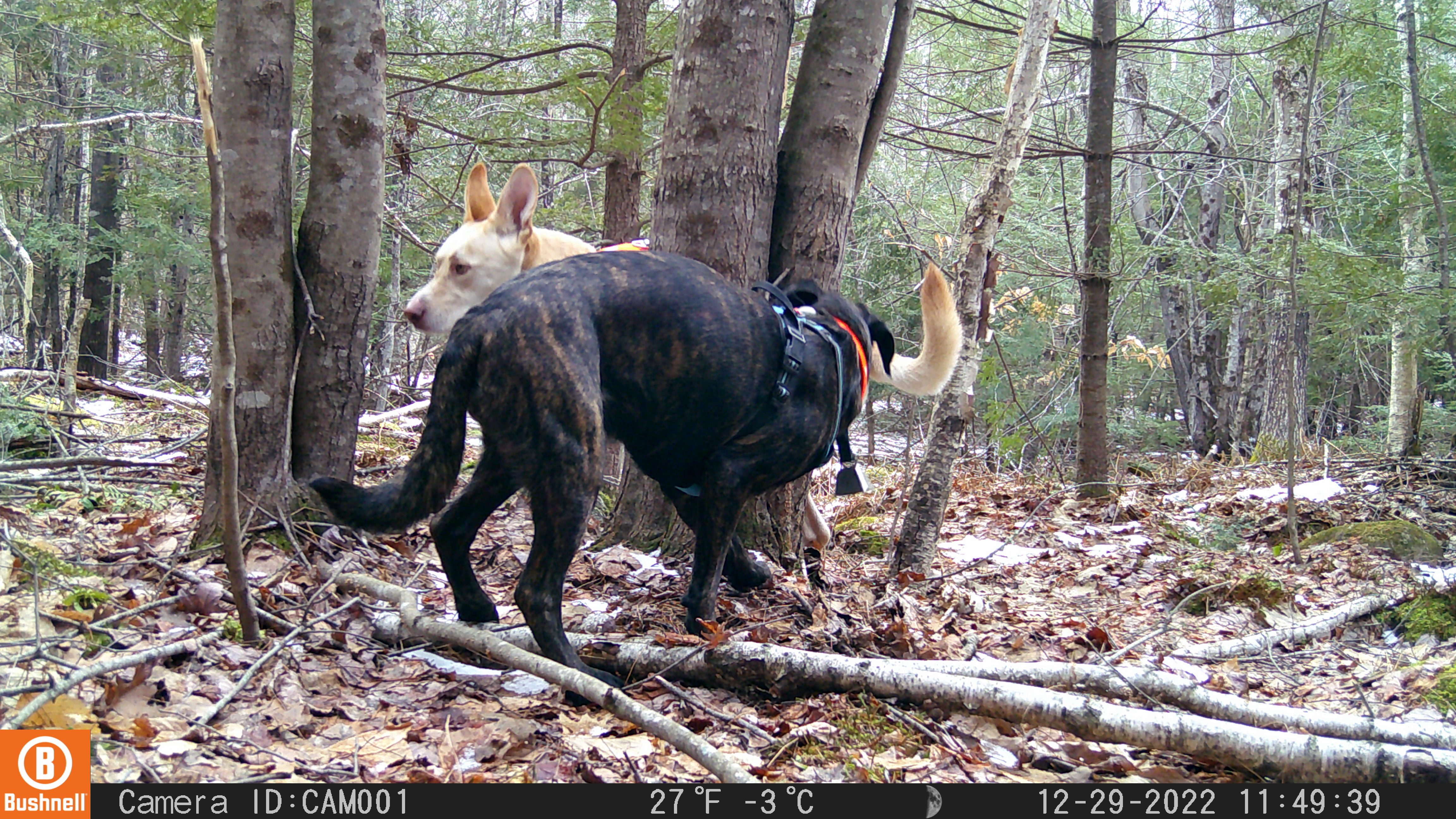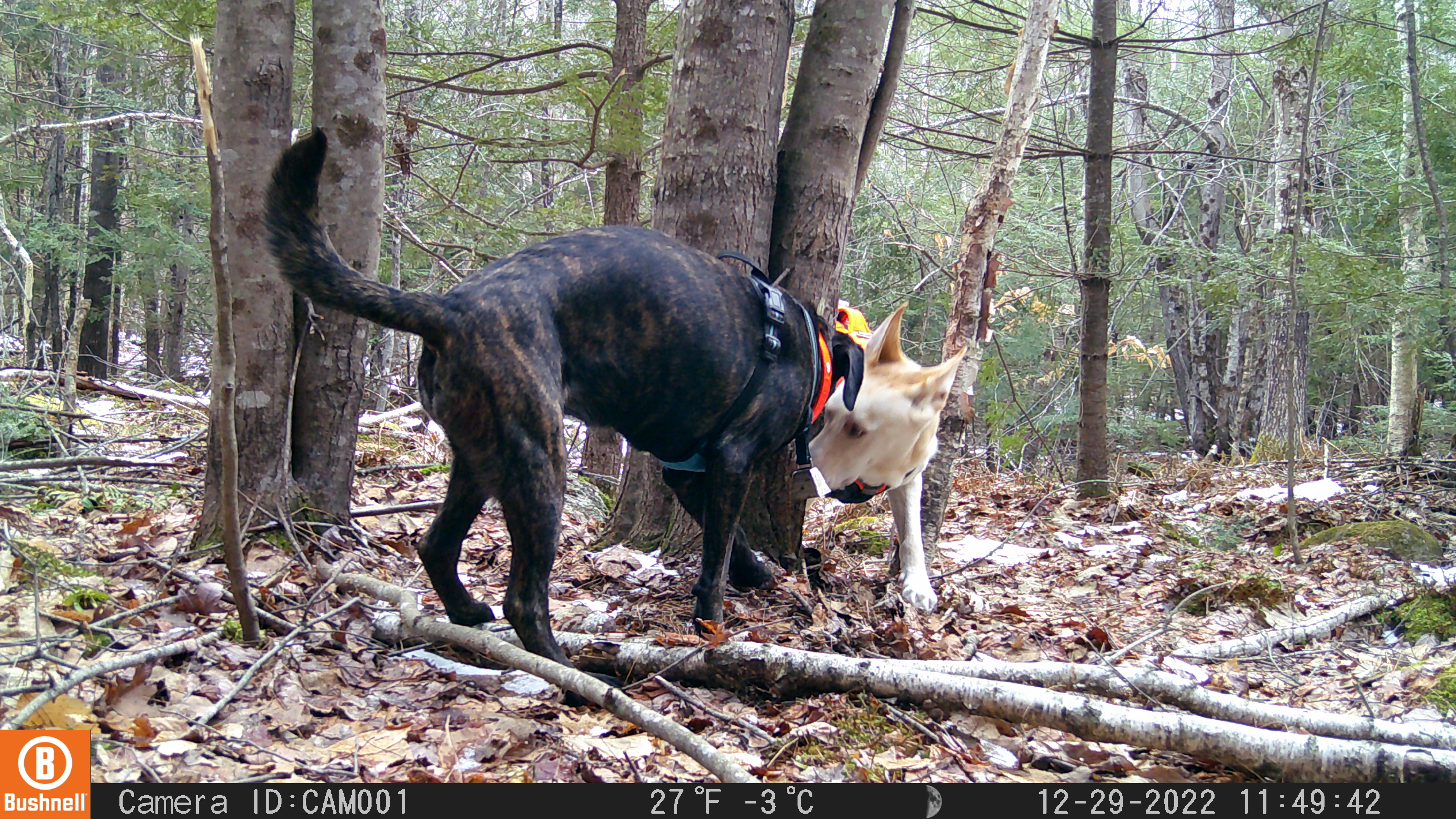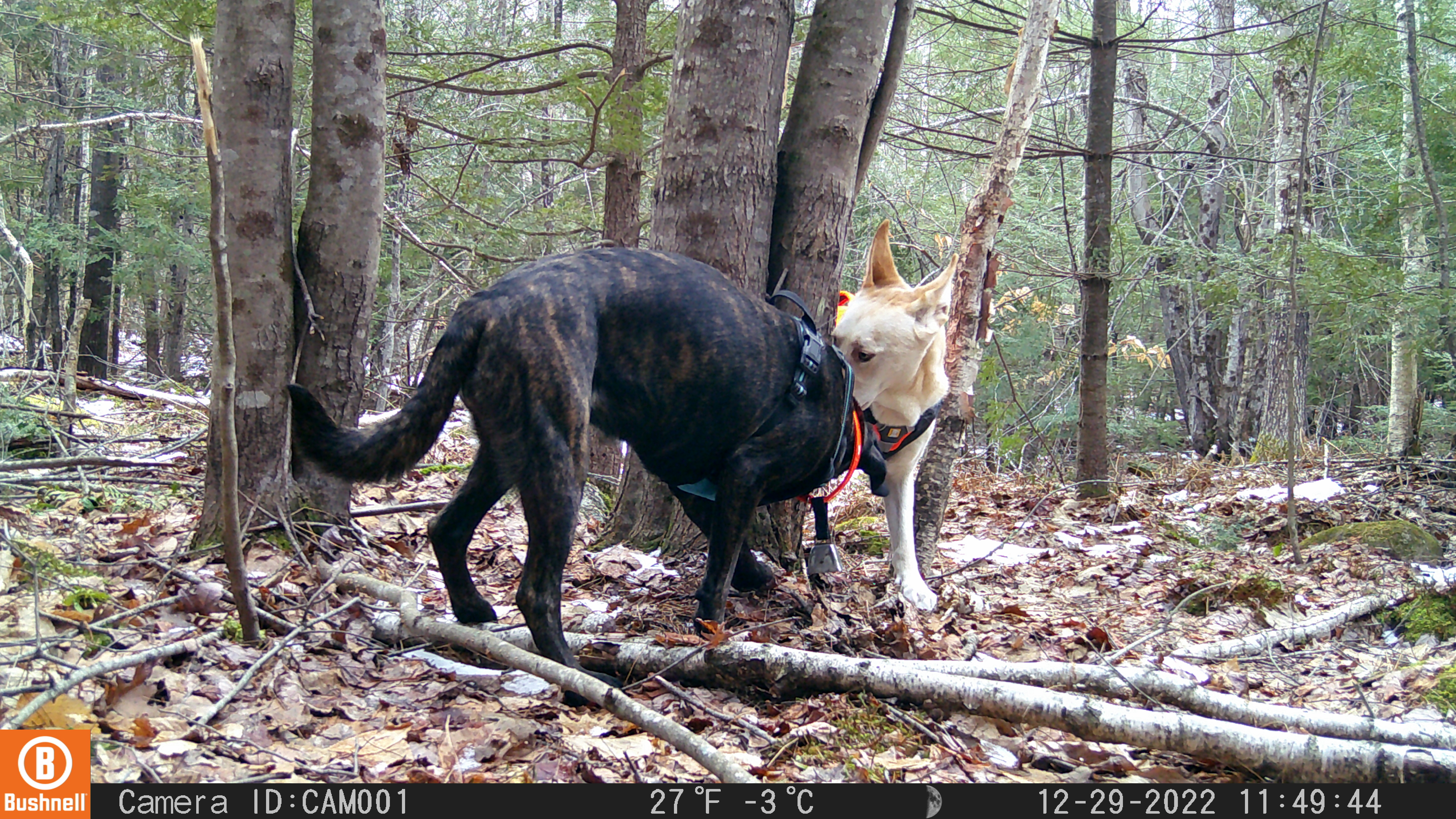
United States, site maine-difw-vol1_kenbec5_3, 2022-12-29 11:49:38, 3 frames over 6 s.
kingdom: Animalia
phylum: Chordata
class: Mammalia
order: Carnivora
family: Canidae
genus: Canis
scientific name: Canis familiaris familiaris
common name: domestic dog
Domestic dog (Canis familiaris familiaris).